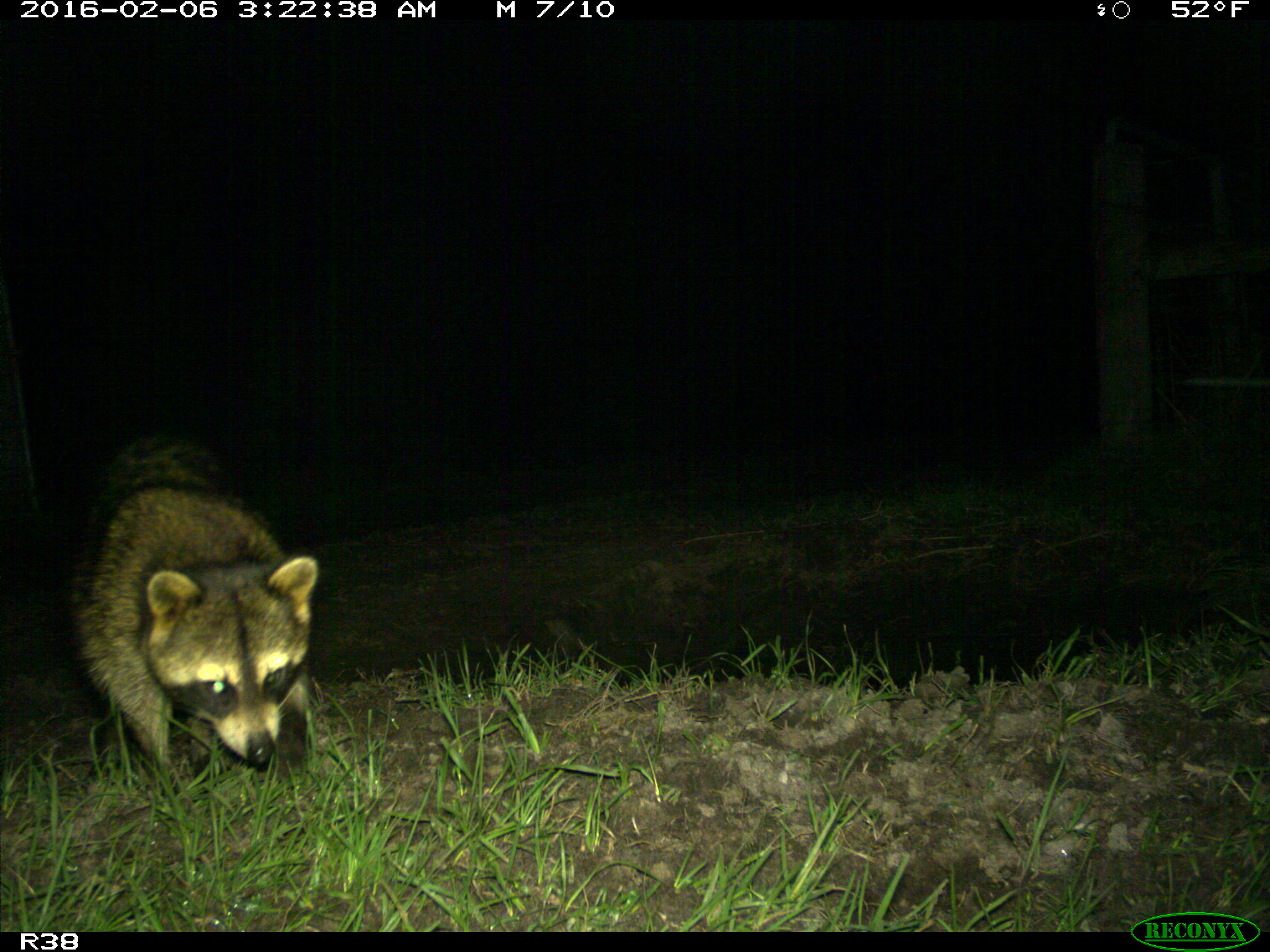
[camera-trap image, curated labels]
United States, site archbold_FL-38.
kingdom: Animalia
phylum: Chordata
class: Mammalia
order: Carnivora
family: Procyonidae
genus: Procyon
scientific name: Procyon lotor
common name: common raccoon